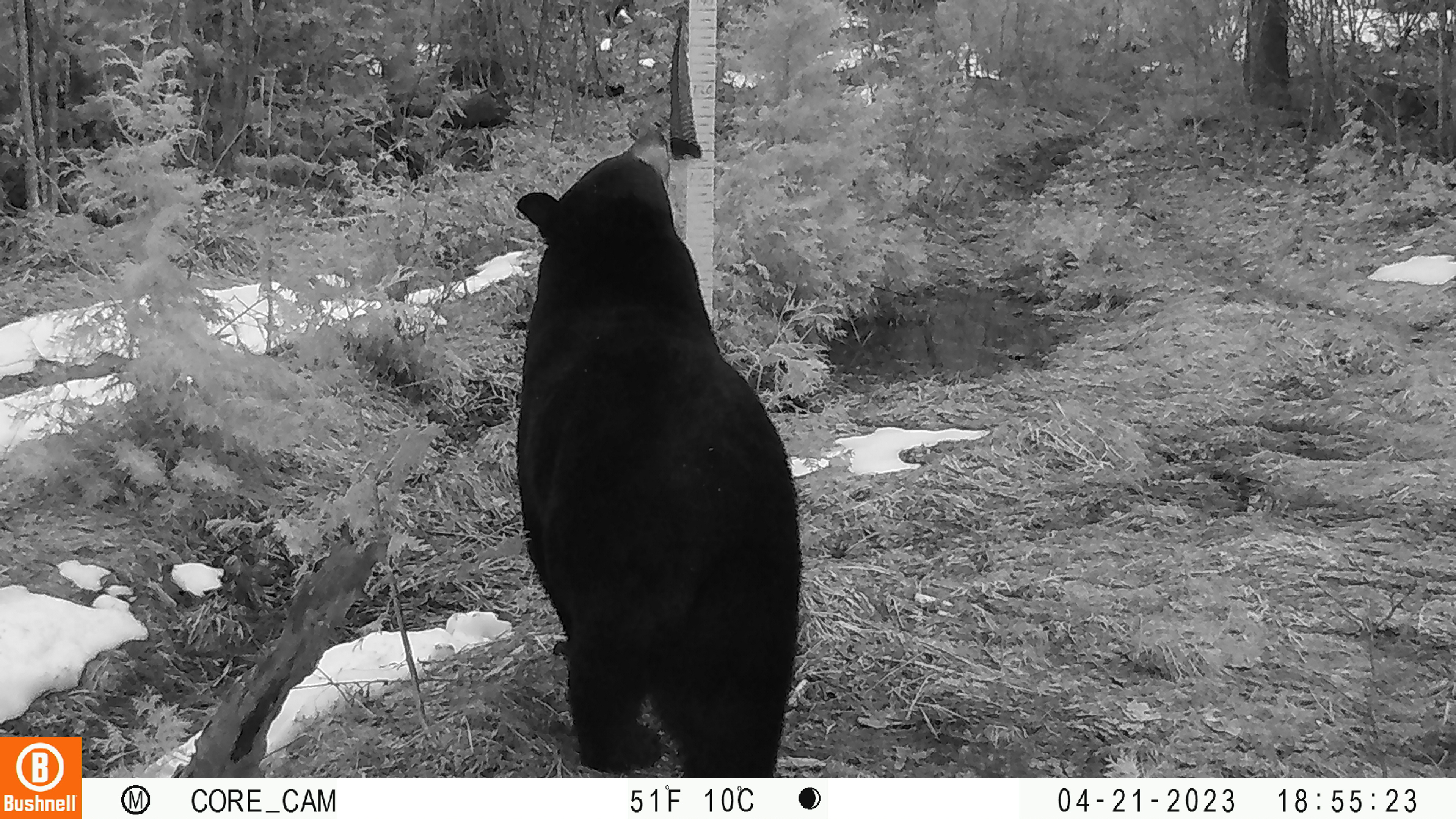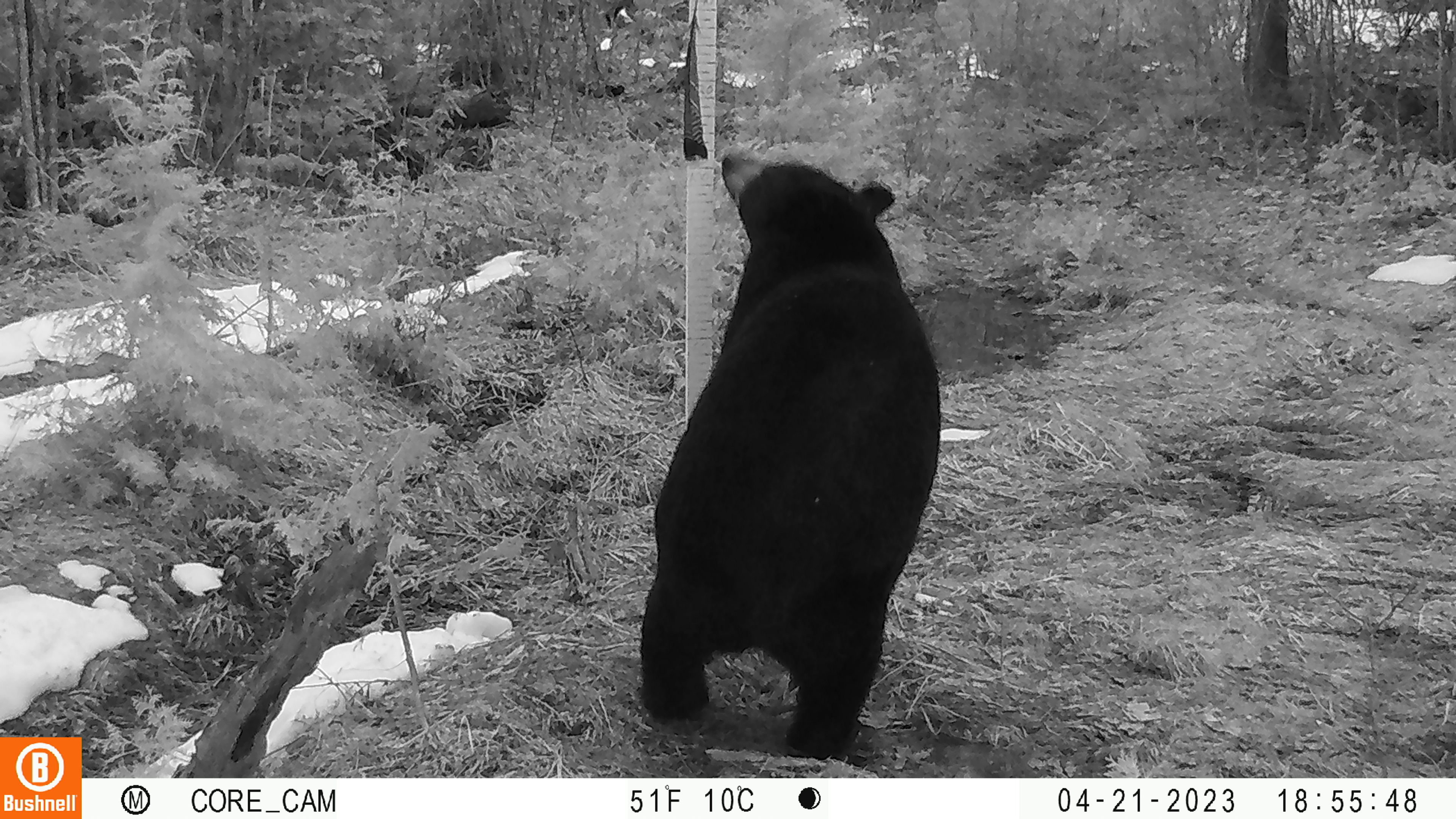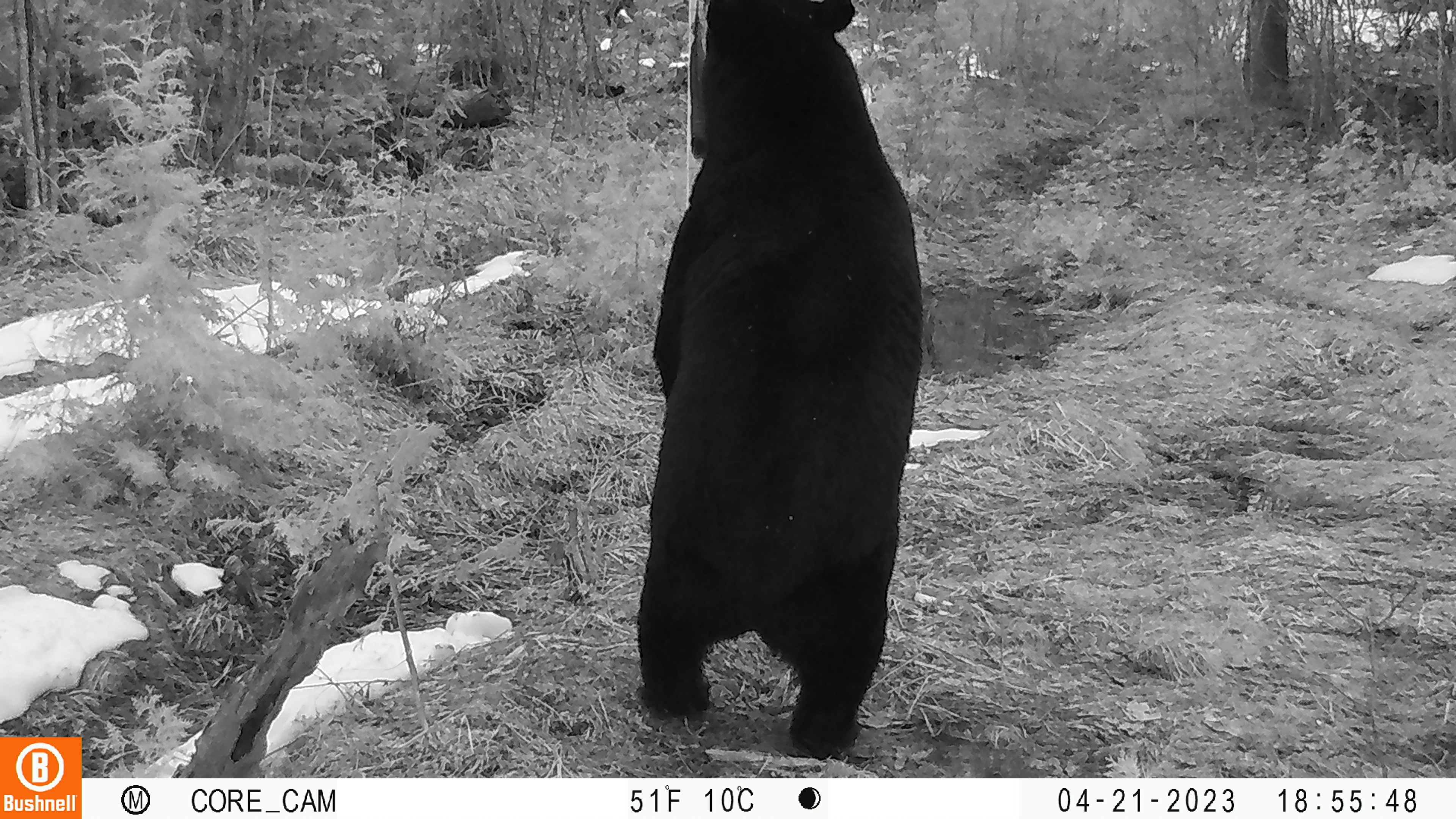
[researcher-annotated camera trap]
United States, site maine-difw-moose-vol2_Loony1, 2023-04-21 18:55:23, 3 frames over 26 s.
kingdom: Animalia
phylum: Chordata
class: Mammalia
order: Carnivora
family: Ursidae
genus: Ursus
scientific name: Ursus americanus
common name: black bear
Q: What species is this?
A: Black bear (Ursus americanus).